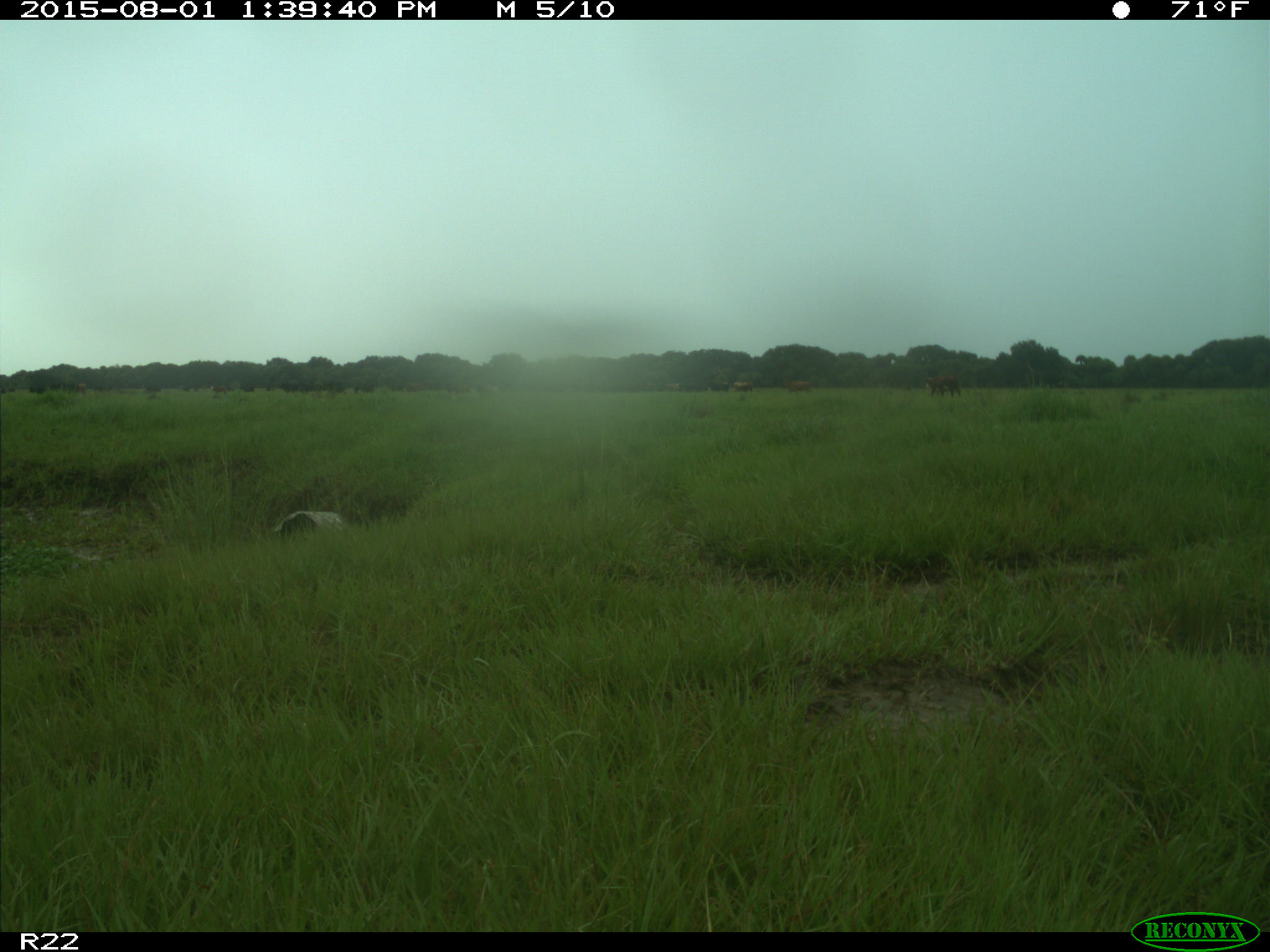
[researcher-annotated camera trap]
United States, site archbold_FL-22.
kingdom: Animalia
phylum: Chordata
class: Mammalia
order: Artiodactyla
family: Bovidae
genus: Bos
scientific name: Bos taurus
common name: domestic cow